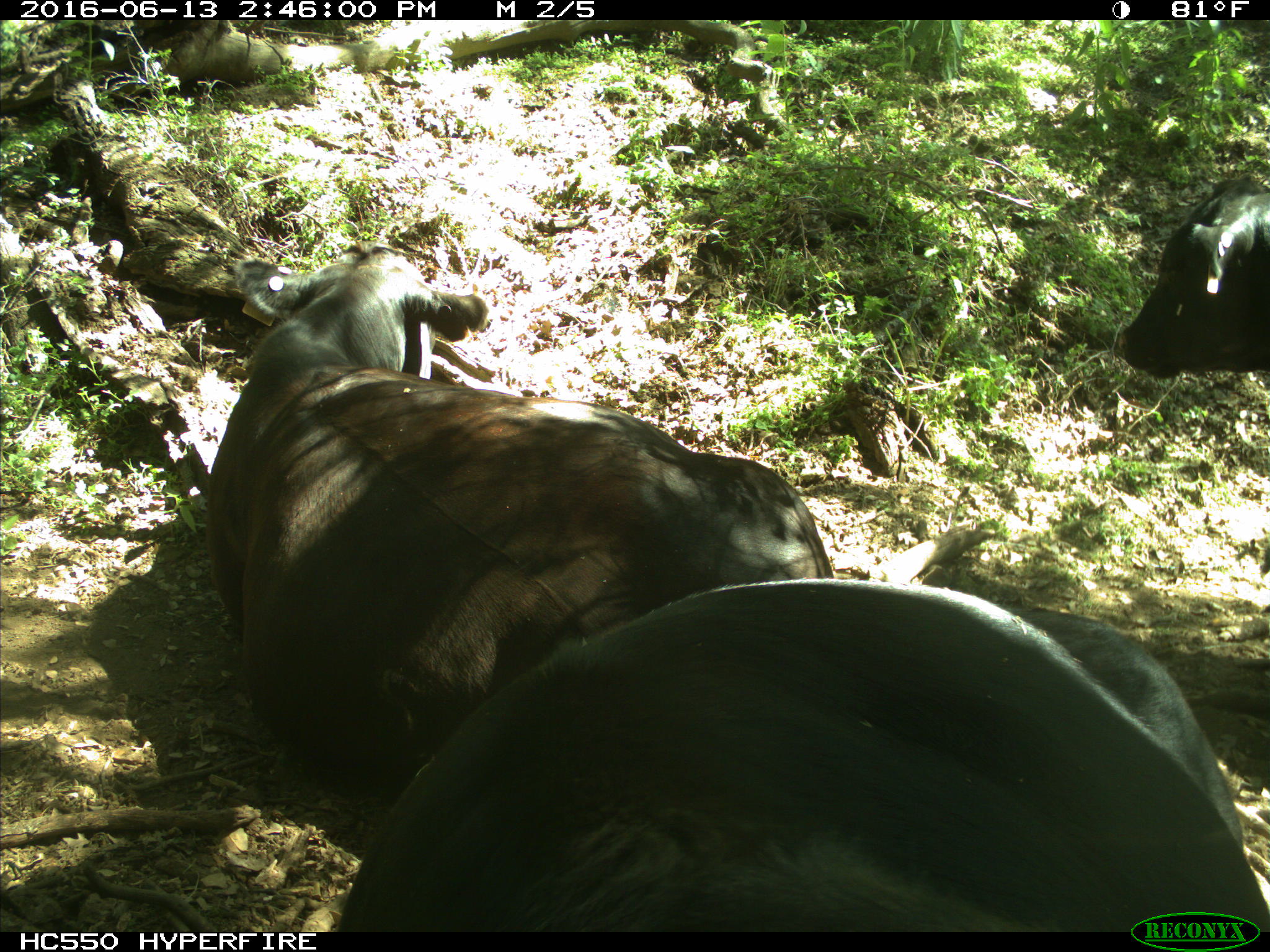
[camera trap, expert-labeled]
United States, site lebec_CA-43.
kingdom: Animalia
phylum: Chordata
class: Mammalia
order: Artiodactyla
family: Bovidae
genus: Bos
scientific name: Bos taurus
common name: domestic cow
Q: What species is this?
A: Bos taurus (domestic cow).